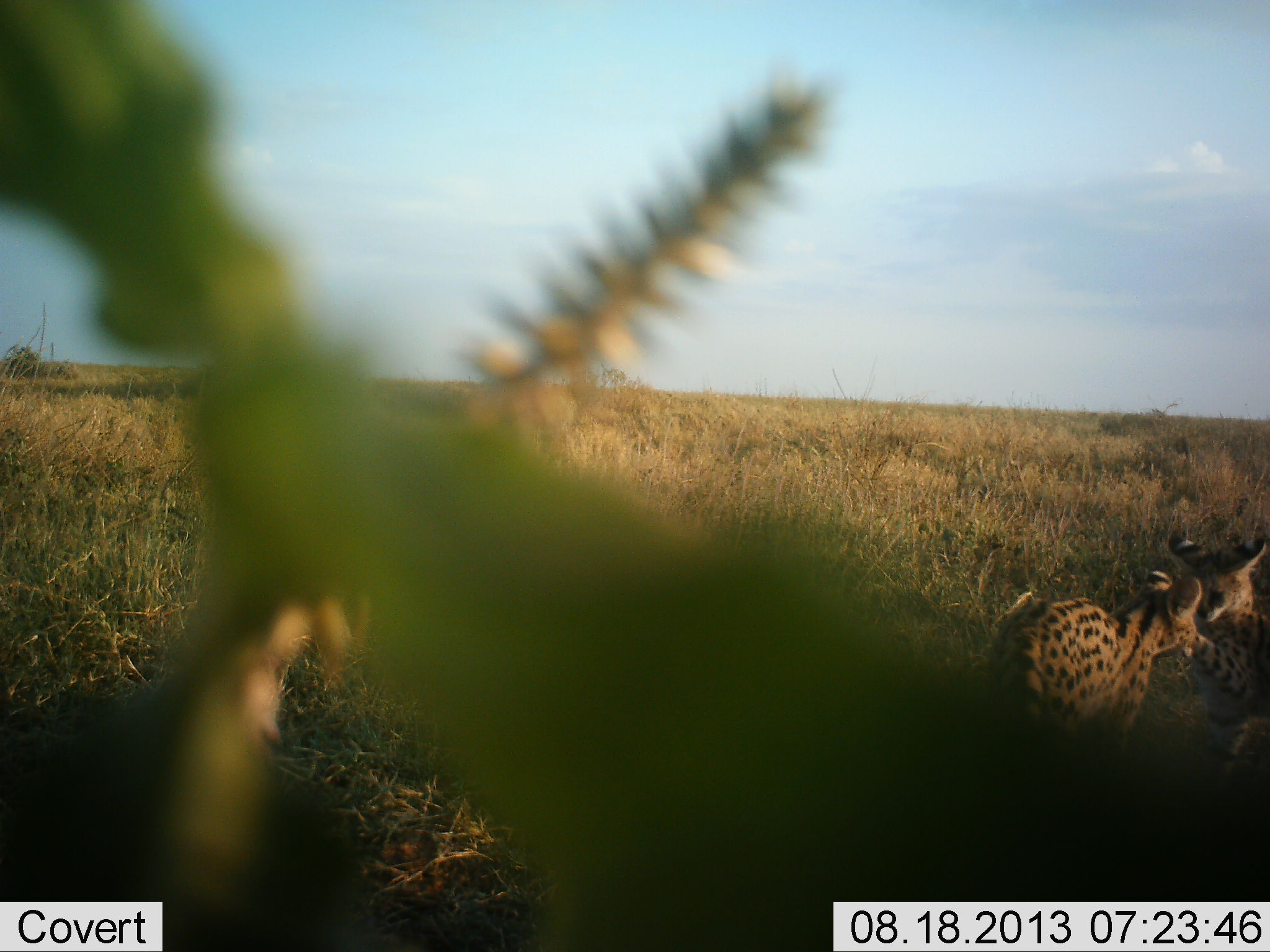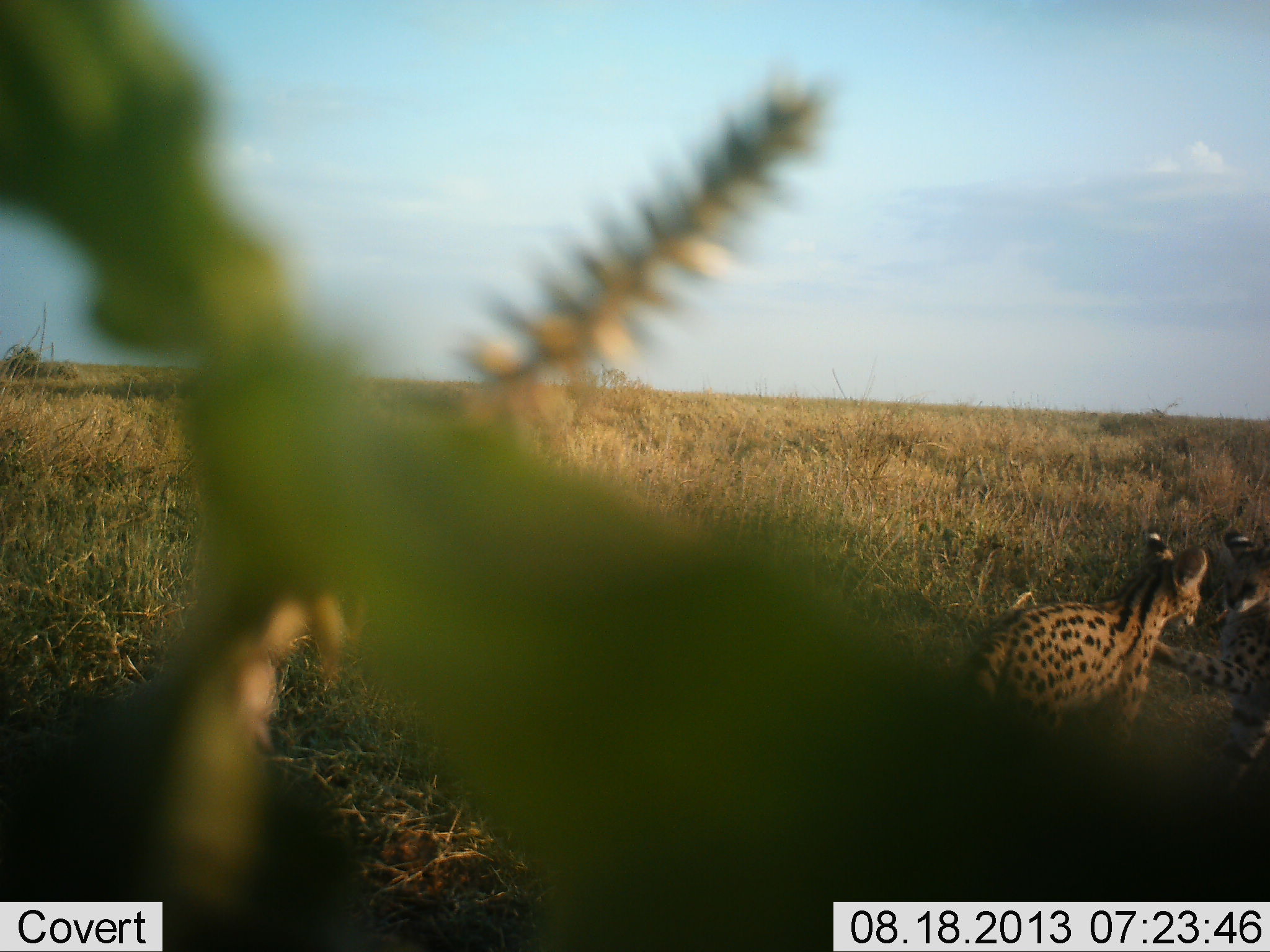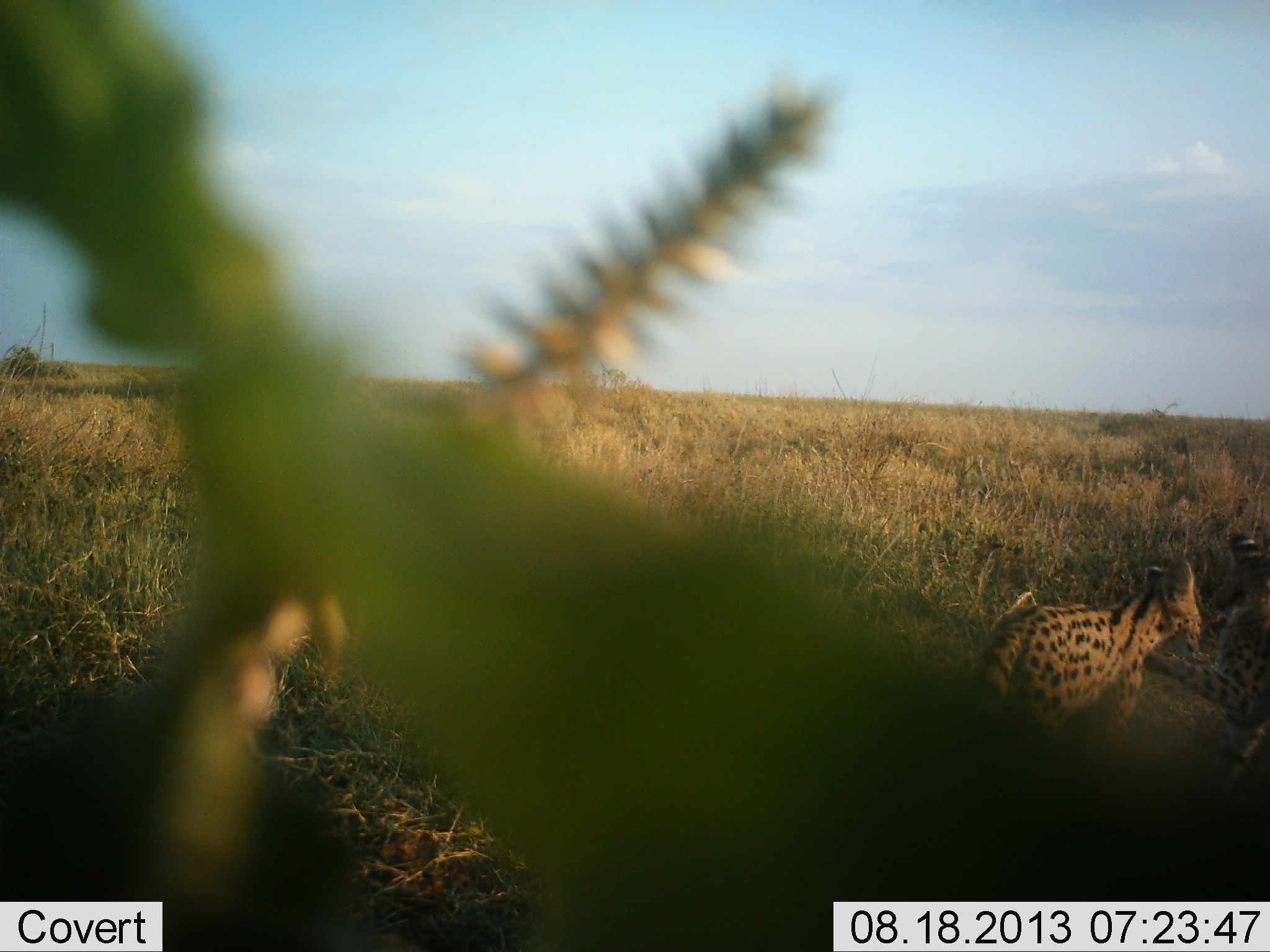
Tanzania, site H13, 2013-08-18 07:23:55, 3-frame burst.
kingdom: Animalia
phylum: Chordata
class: Mammalia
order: Carnivora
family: Felidae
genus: Leptailurus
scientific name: Leptailurus serval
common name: serval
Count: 2.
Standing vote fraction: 22%.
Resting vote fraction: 11%.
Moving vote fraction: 7%.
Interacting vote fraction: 85%.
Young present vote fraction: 15%.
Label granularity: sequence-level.